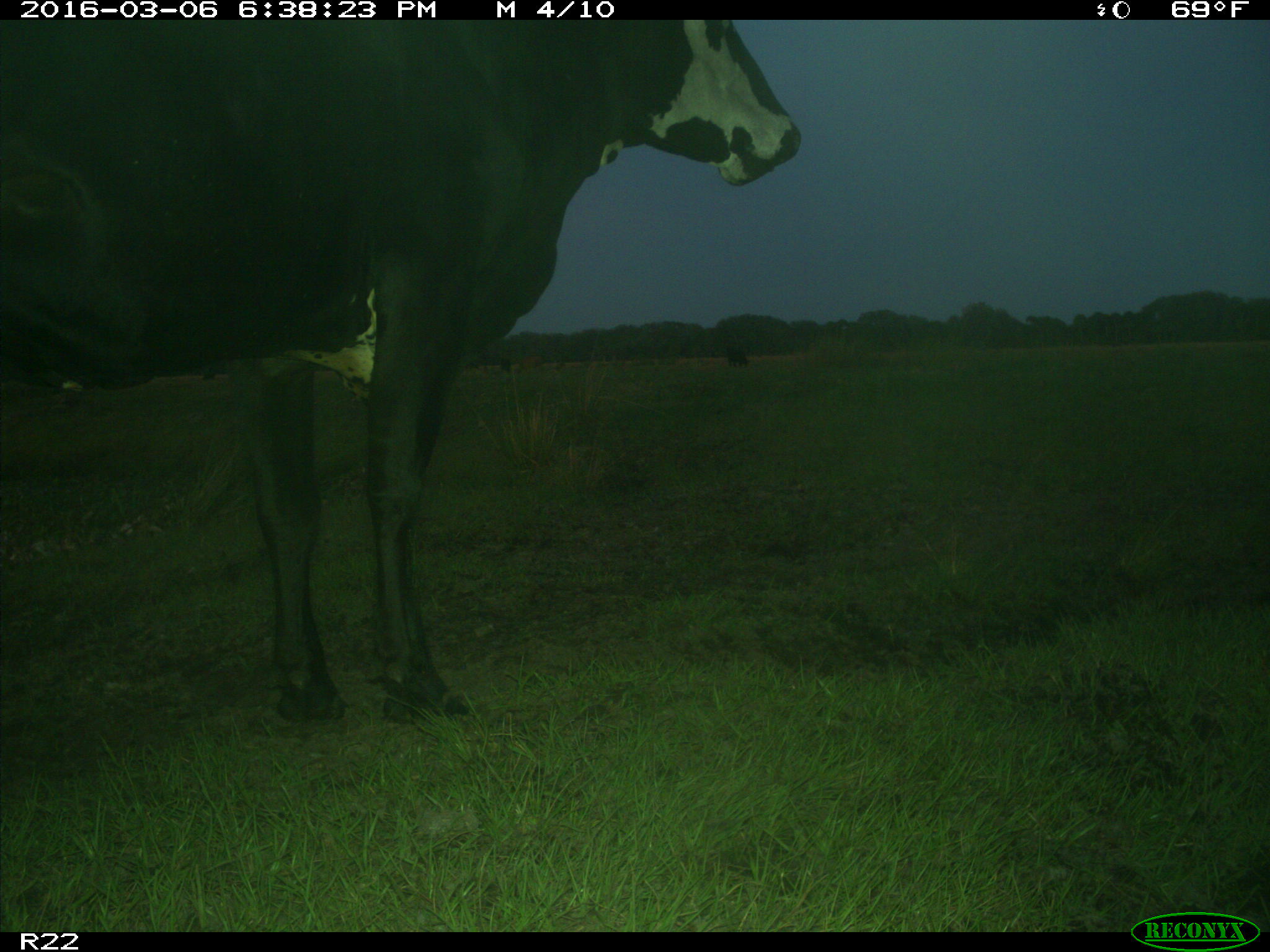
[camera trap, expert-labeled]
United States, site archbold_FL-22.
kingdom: Animalia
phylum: Chordata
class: Mammalia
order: Artiodactyla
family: Bovidae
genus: Bos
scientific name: Bos taurus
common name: domestic cow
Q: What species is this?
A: Bos taurus (domestic cow).